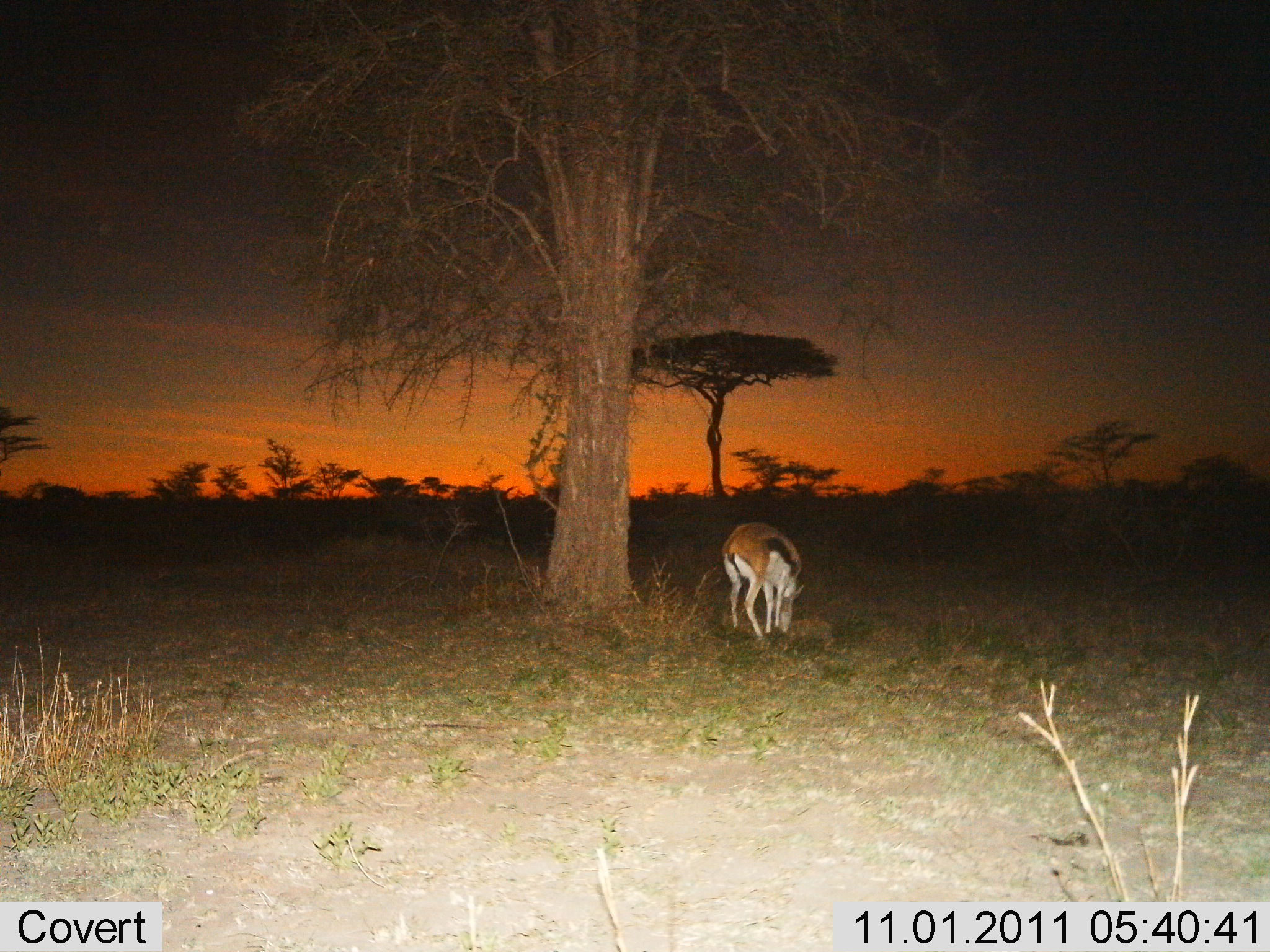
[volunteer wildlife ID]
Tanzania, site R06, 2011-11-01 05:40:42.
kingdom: Animalia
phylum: Chordata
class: Mammalia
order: Artiodactyla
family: Bovidae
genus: Eudorcas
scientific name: Eudorcas thomsonii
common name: thomson's gazelle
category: gazellethomsons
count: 1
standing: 20%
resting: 0%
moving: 0%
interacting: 0%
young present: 0%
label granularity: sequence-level